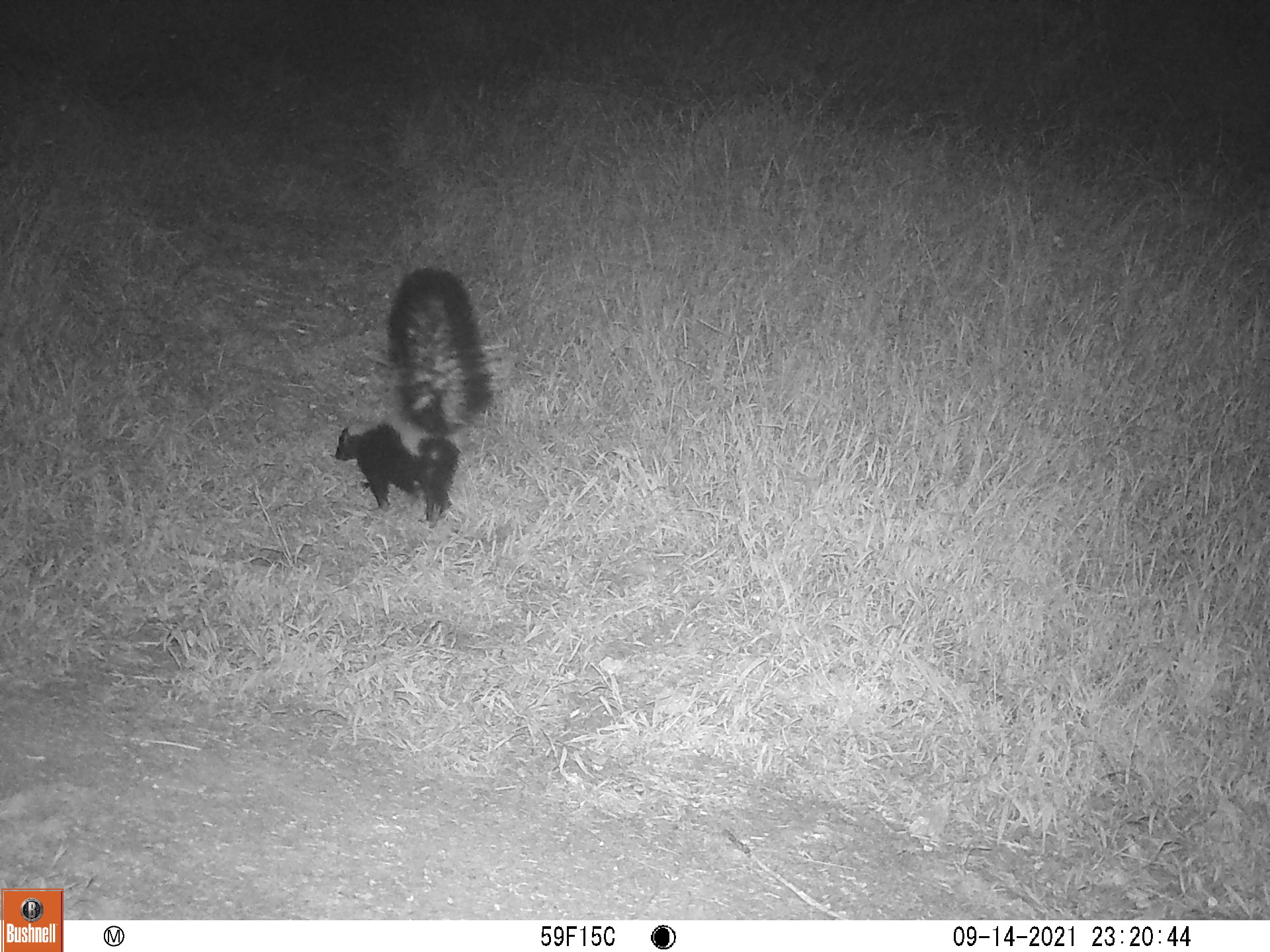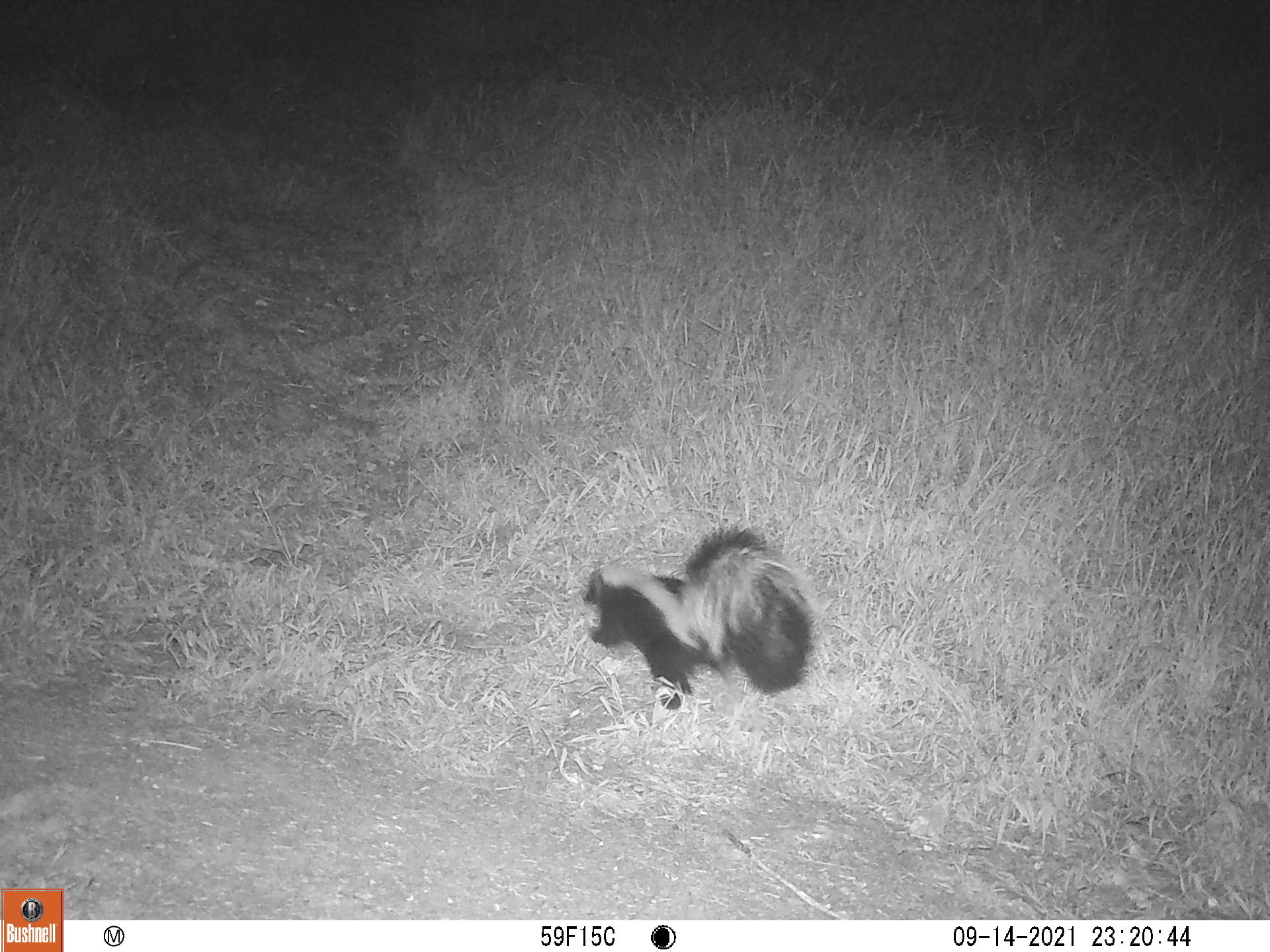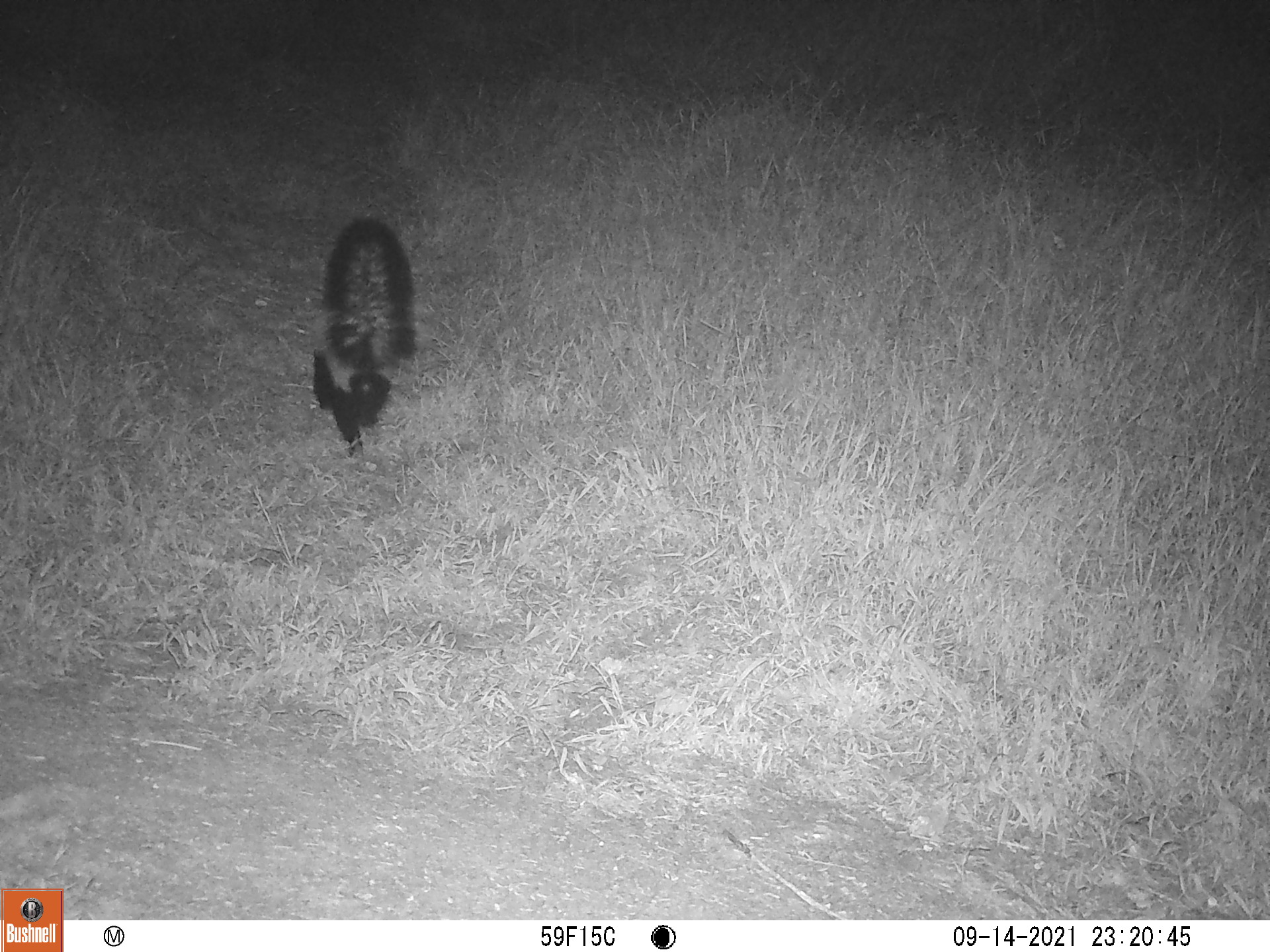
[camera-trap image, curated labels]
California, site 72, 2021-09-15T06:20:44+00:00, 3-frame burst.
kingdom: Animalia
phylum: Chordata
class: Mammalia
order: Carnivora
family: Mephitidae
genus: Mephitis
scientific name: Mephitis mephitis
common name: striped skunk